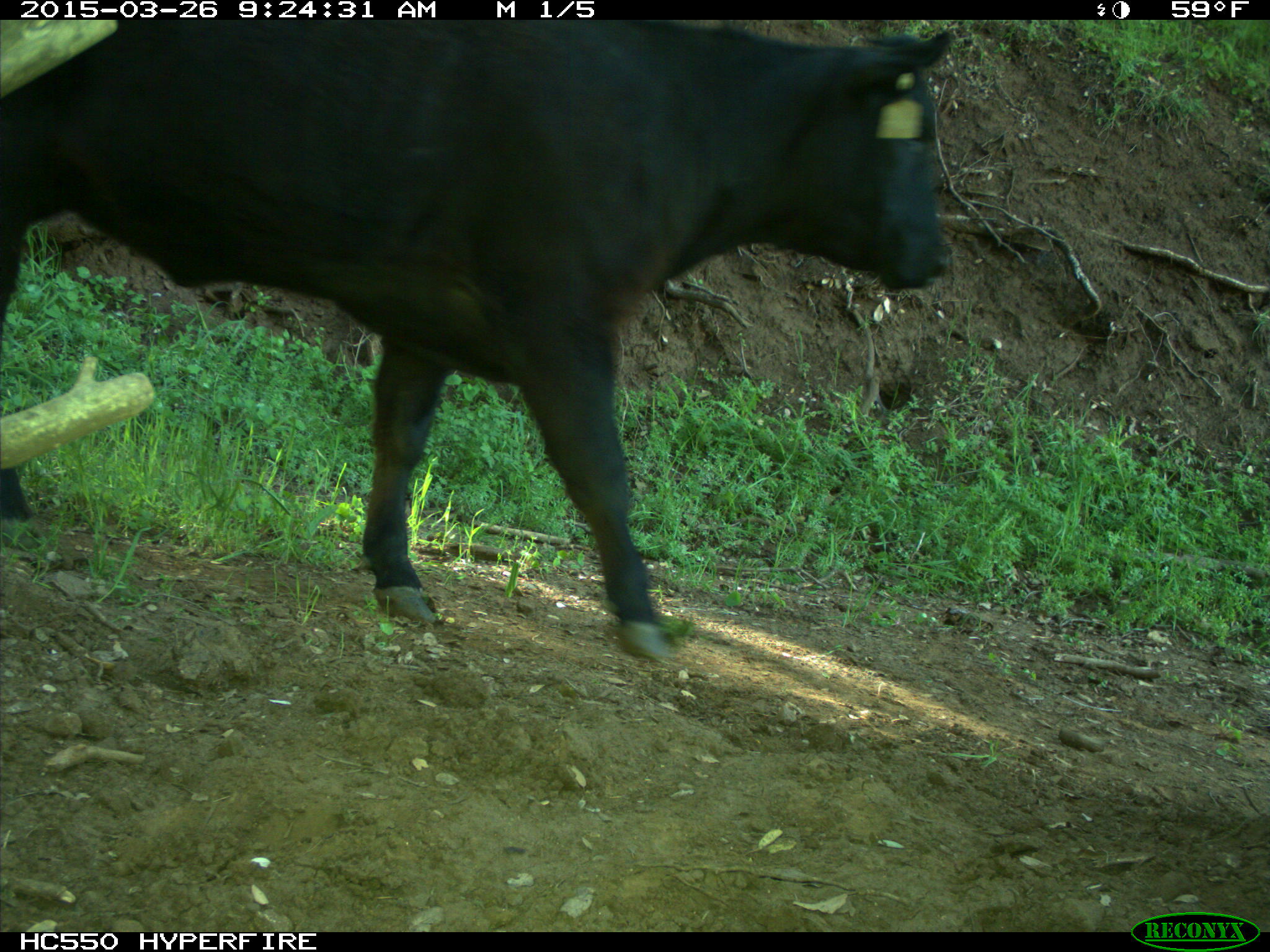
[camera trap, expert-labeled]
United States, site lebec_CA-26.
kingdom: Animalia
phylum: Chordata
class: Mammalia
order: Artiodactyla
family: Bovidae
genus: Bos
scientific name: Bos taurus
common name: domestic cow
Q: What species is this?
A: Bos taurus (domestic cow).